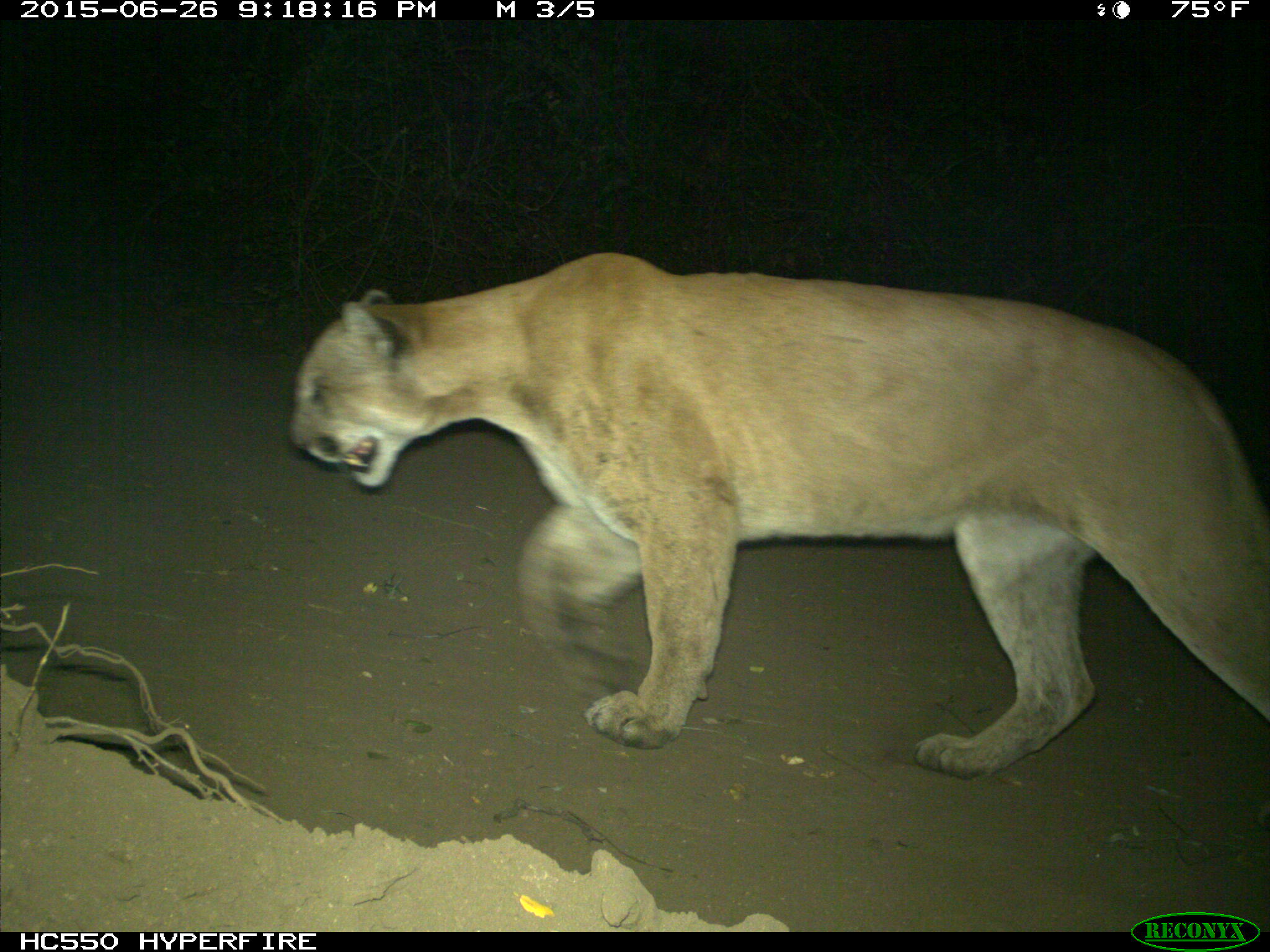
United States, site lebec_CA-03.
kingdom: Animalia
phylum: Chordata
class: Mammalia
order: Carnivora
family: Felidae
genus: Puma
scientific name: Puma concolor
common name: mountain lion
Puma concolor (mountain lion).